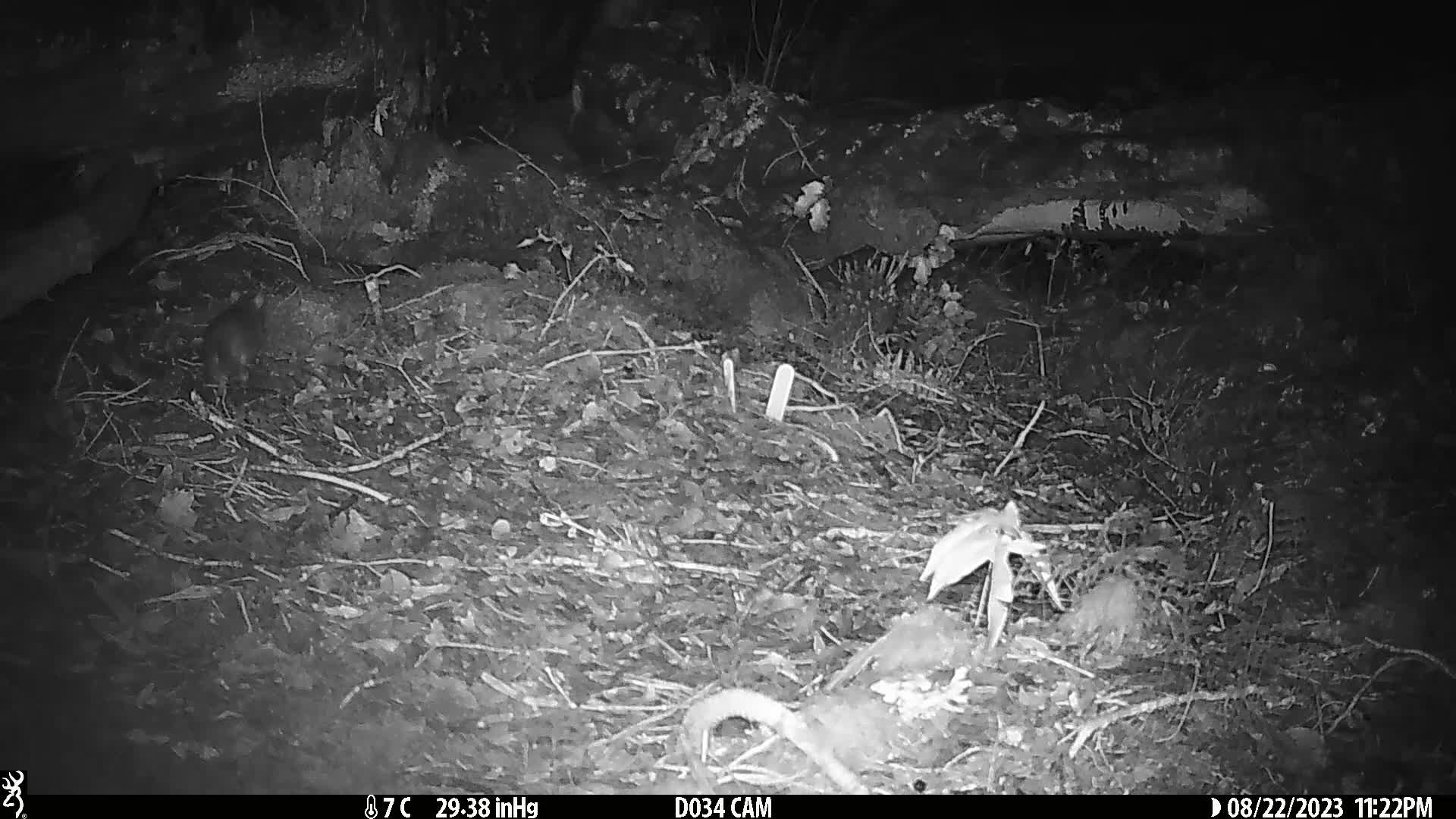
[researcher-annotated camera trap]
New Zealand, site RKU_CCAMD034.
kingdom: Animalia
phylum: Chordata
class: Mammalia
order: Rodentia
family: Muridae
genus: Rattus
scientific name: Rattus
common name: rat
Rat (Rattus).